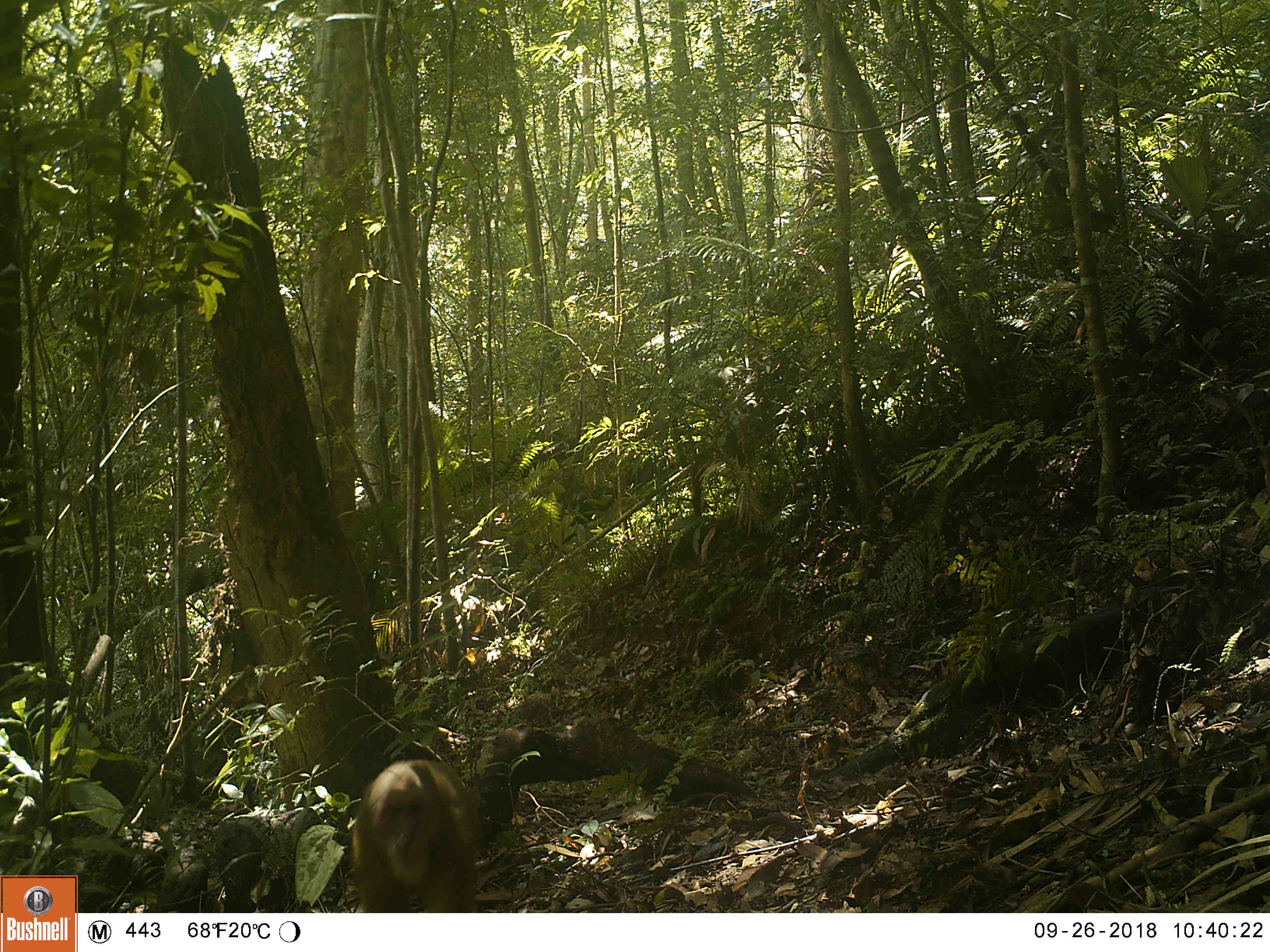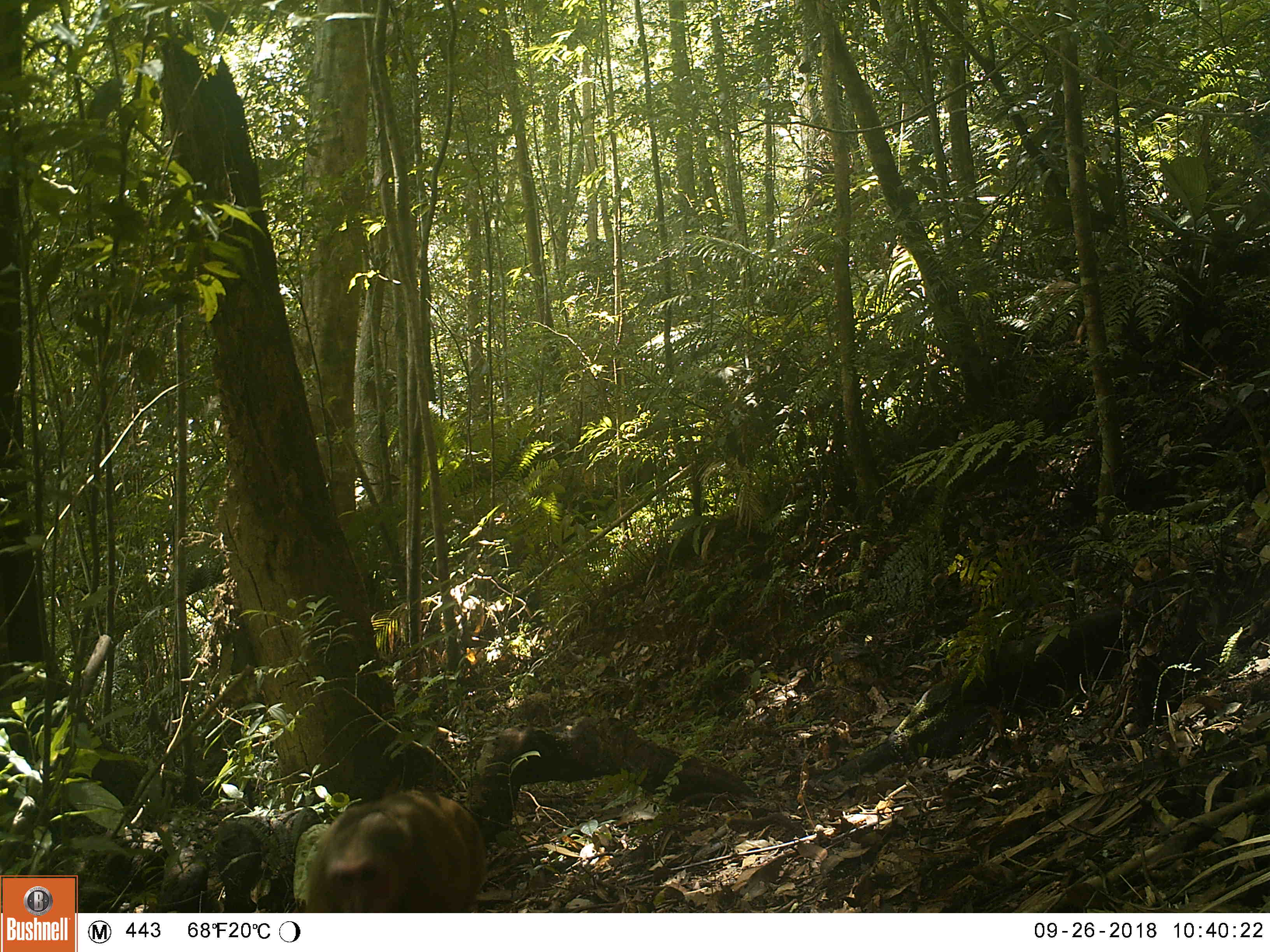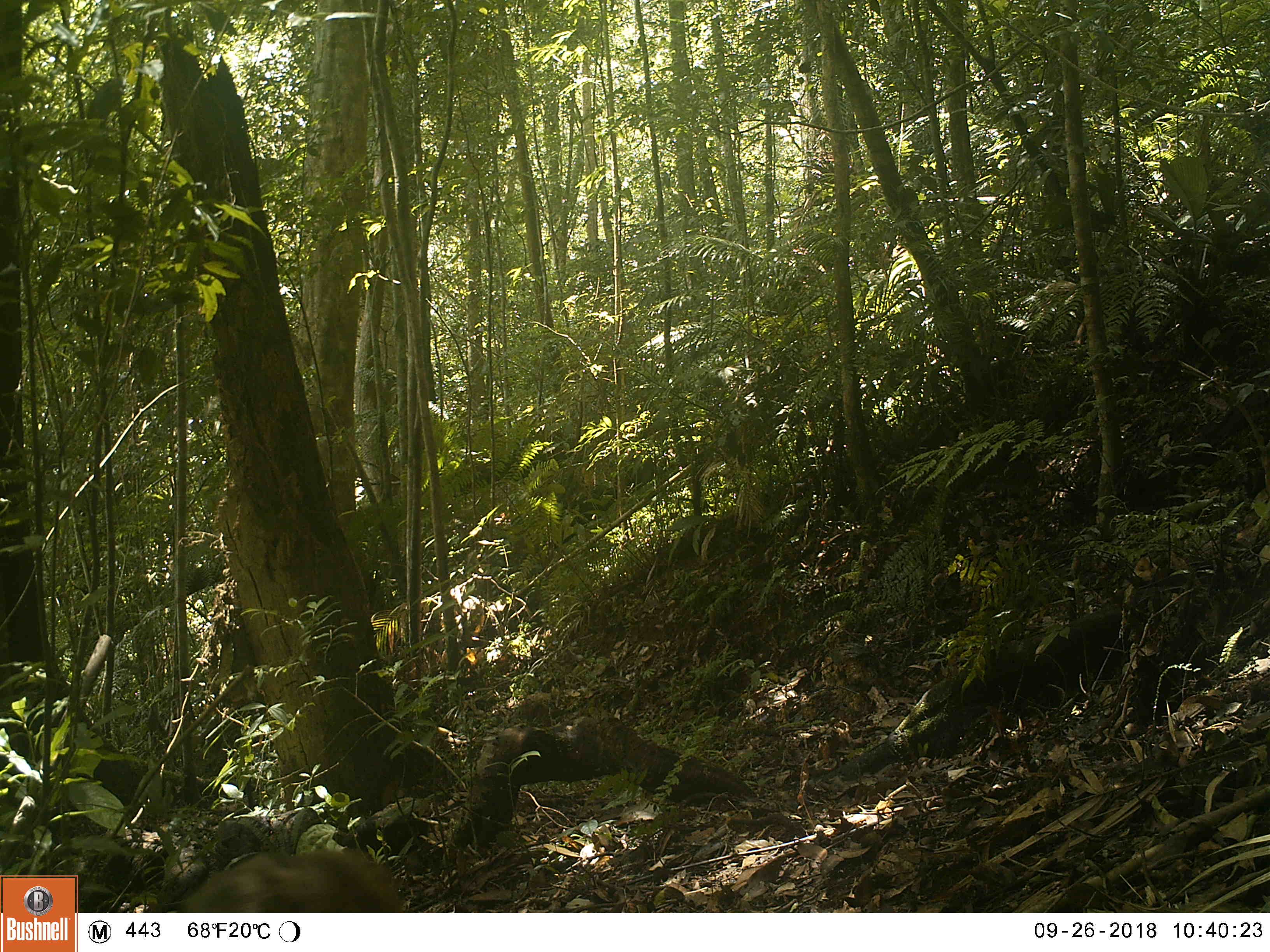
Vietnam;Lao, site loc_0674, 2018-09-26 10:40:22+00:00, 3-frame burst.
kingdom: Animalia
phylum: Chordata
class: Mammalia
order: Primates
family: Cercopithecidae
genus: Macaca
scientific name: Macaca arctoides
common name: stump-tailed macaque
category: stump tailed macaque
Stump tailed macaque (stump-tailed macaque) (Macaca arctoides). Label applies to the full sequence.